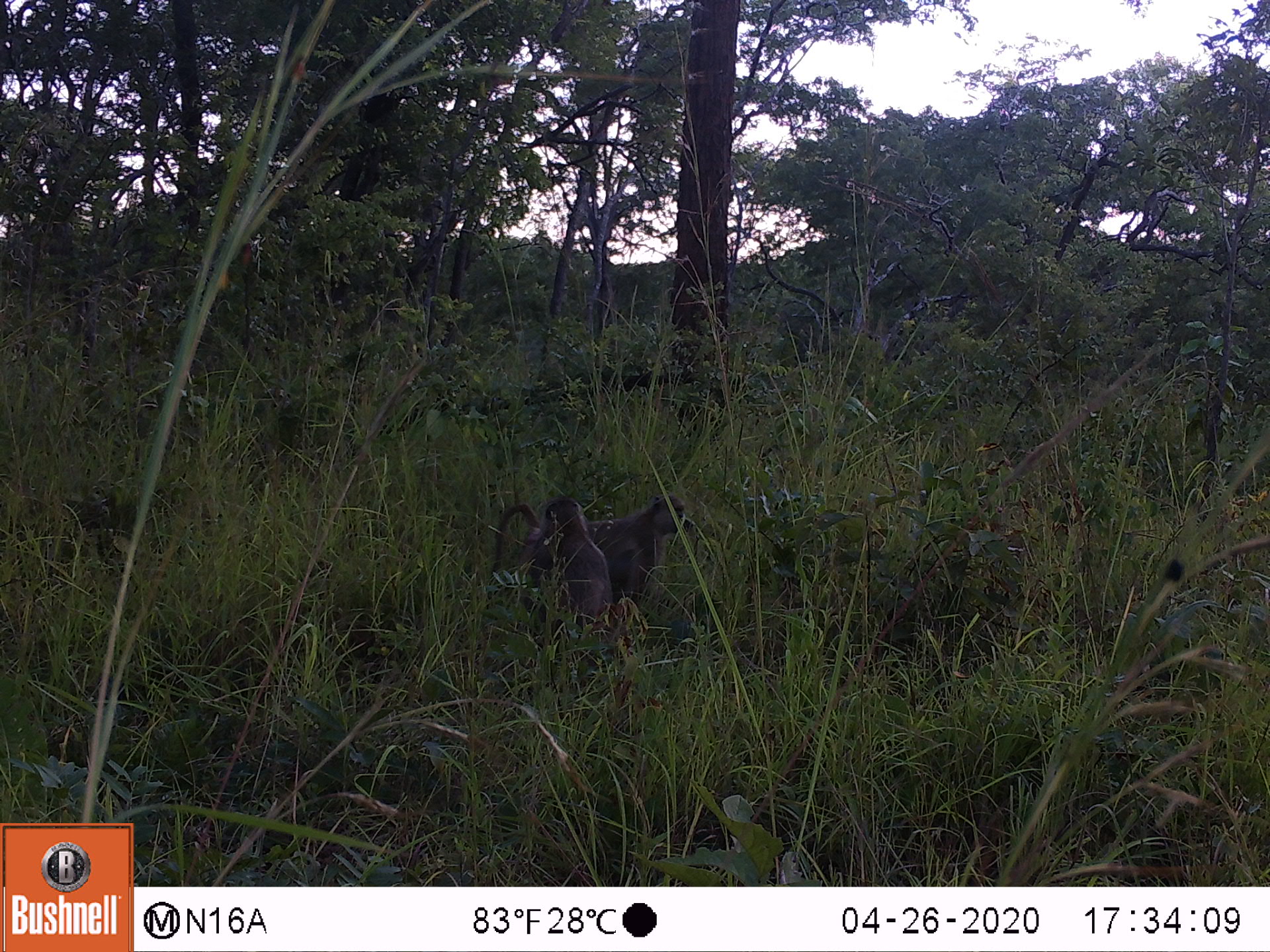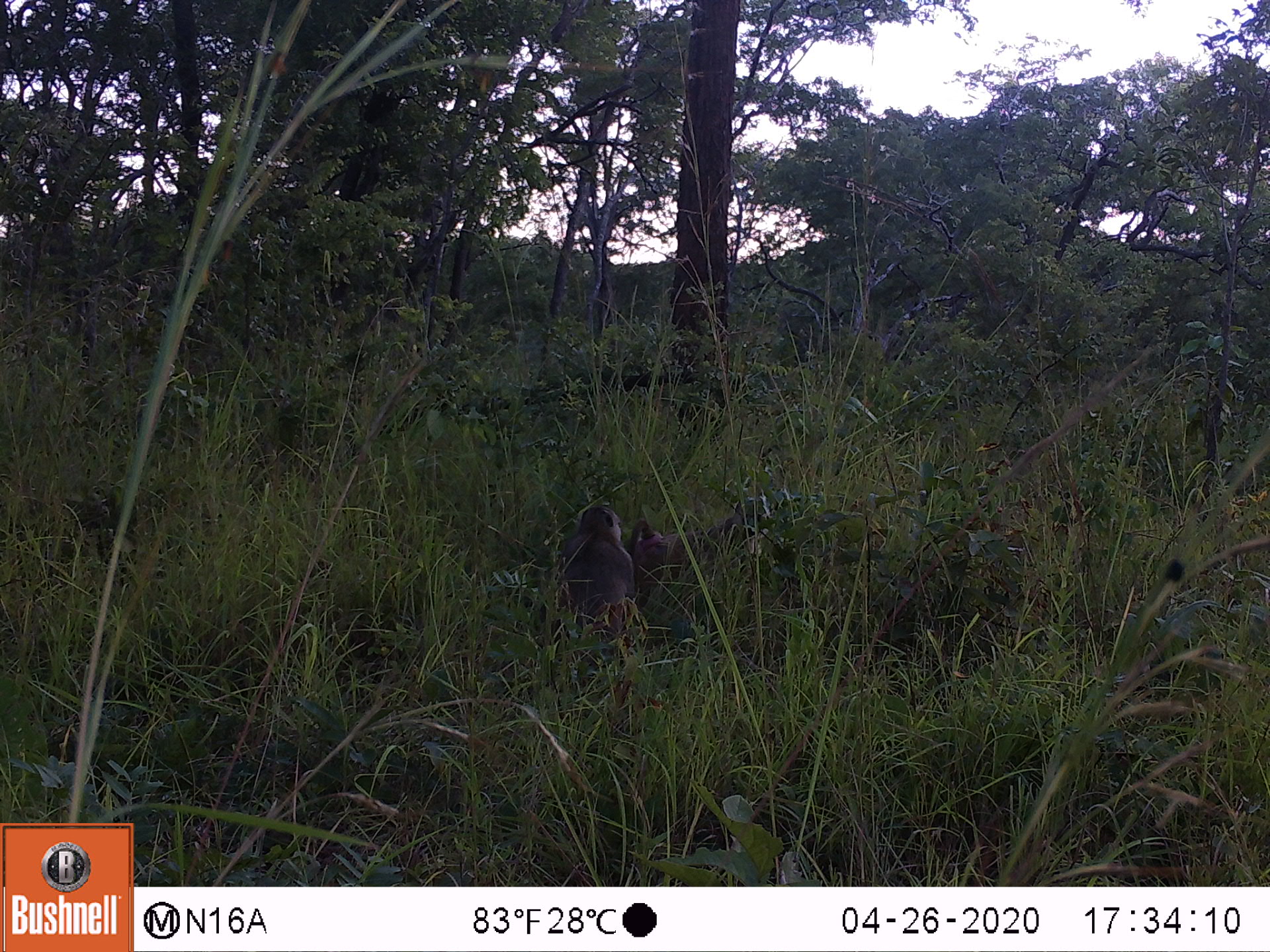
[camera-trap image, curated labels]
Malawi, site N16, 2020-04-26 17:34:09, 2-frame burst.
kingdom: Animalia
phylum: Chordata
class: Mammalia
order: Primates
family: Cercopithecidae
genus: Papio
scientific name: Papio cynocephalus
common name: yellow baboon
Yellow baboon (Papio cynocephalus), count 2.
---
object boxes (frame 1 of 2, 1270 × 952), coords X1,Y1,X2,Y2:
yellow baboon: 488,493,699,614; 509,493,615,633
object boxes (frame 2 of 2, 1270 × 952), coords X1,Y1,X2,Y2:
yellow baboon: 633,497,774,616; 549,503,639,635